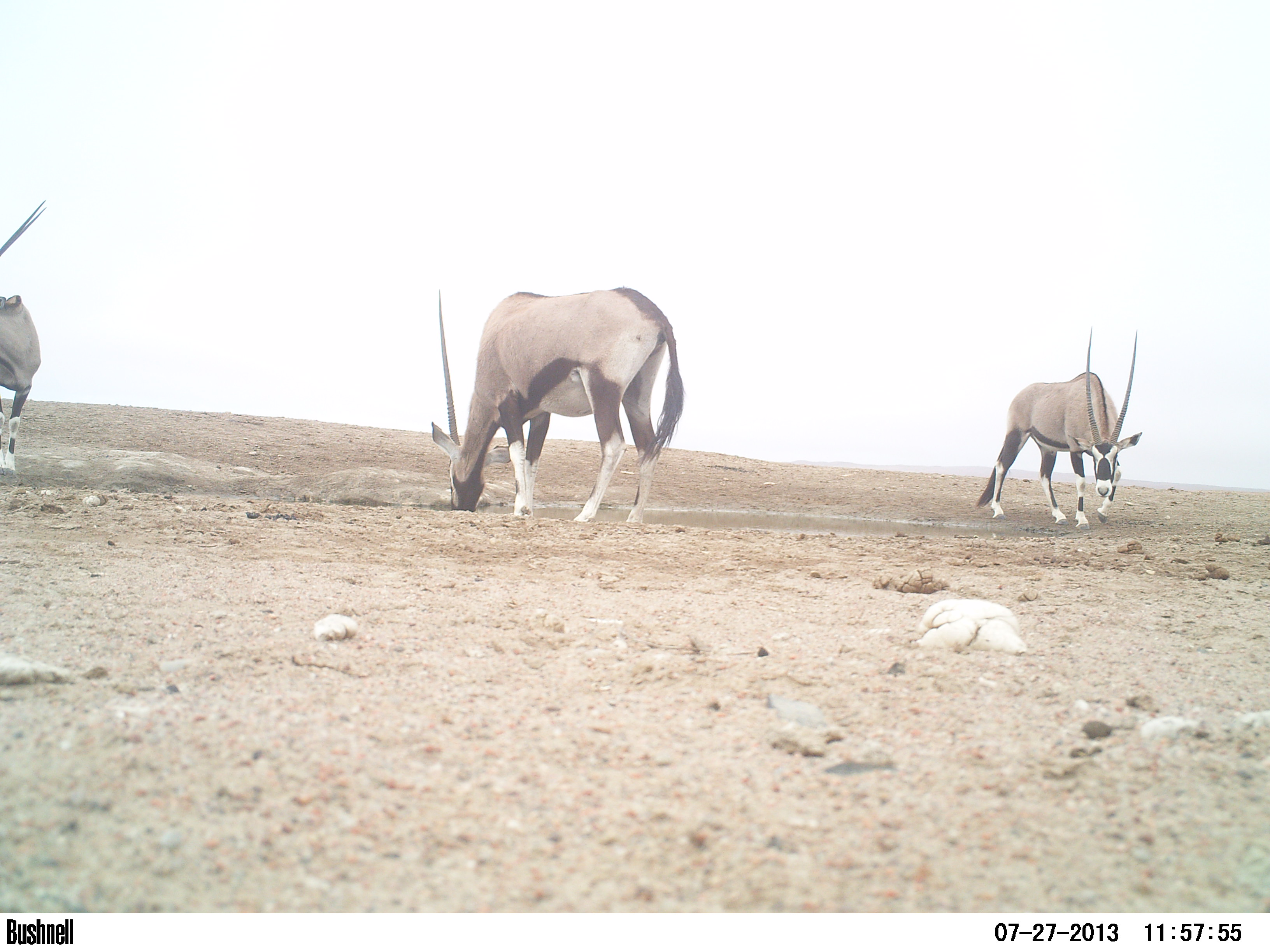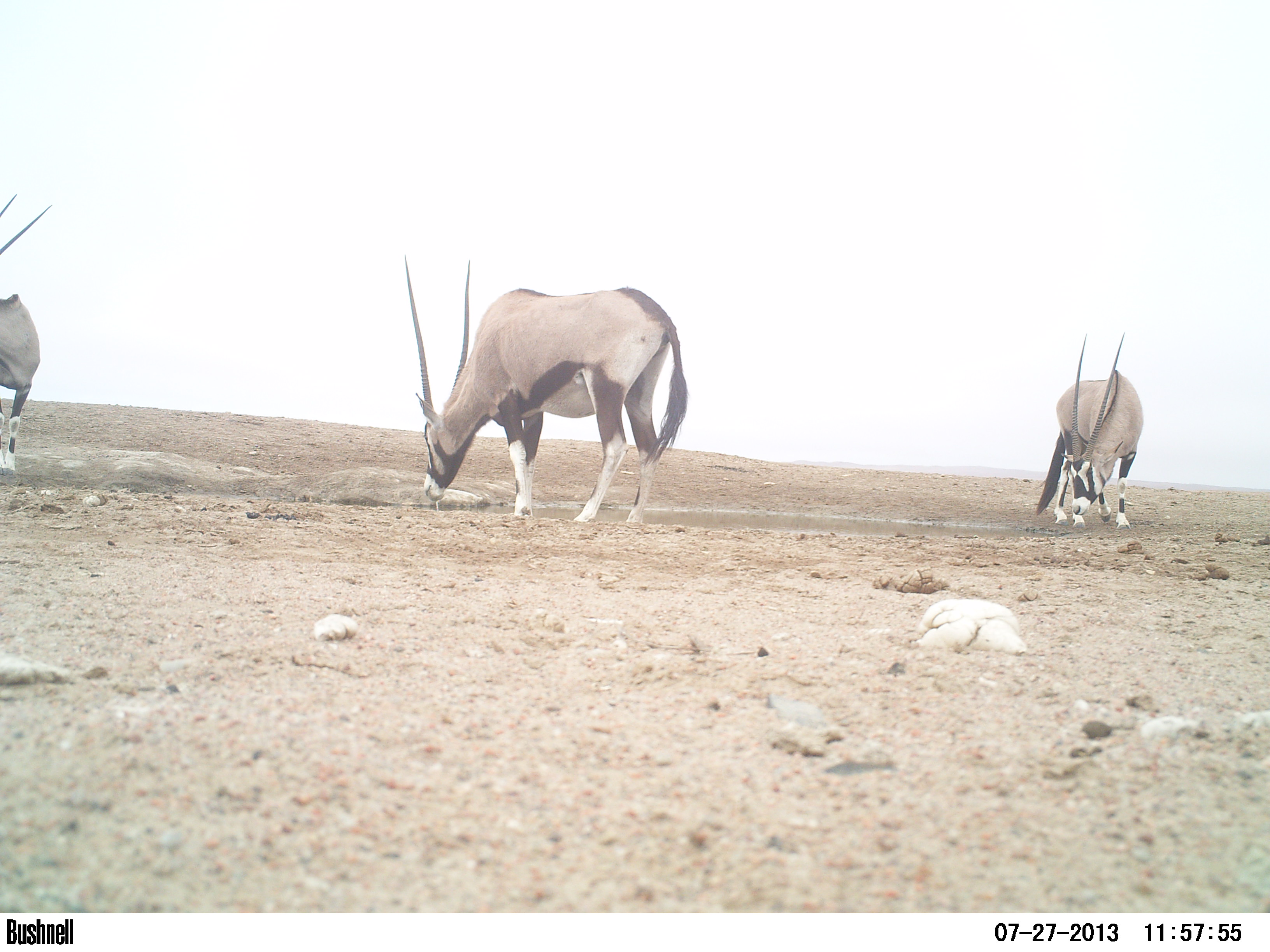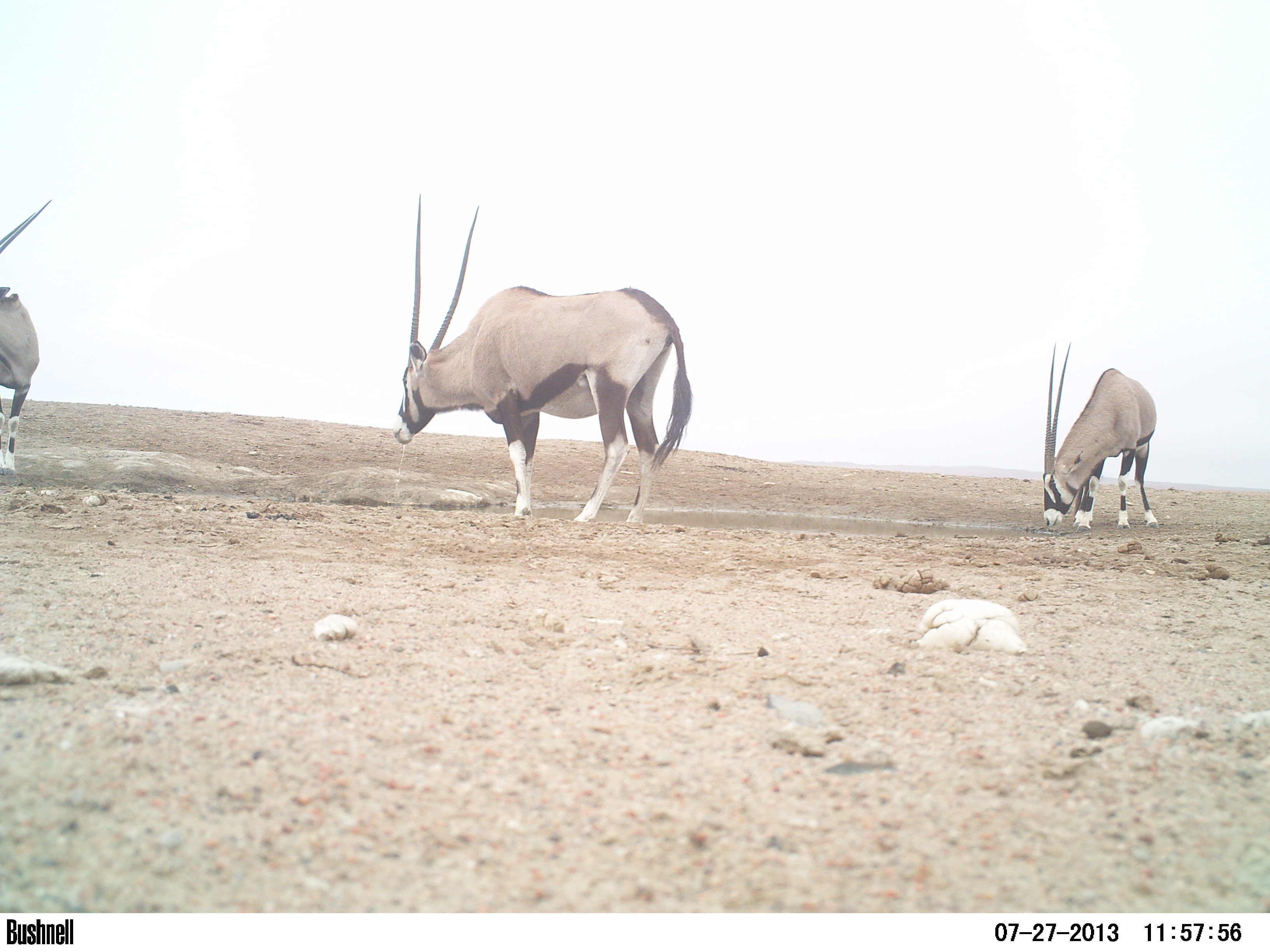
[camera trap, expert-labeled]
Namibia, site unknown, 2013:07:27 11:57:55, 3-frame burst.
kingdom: Animalia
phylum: Chordata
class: Mammalia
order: Artiodactyla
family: Bovidae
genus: Oryx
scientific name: Oryx gazella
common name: gemsbok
Oryx gazella (gemsbok).